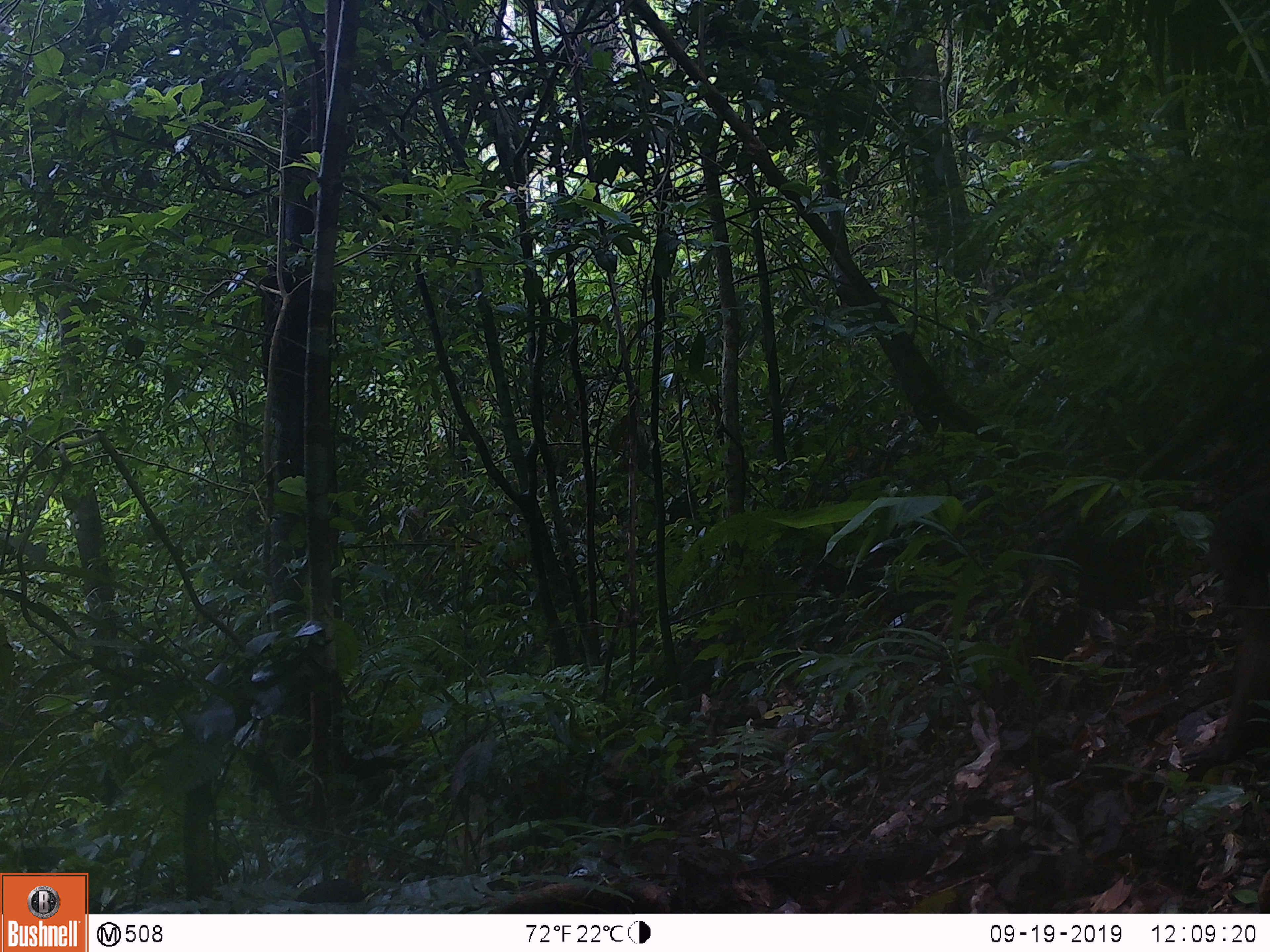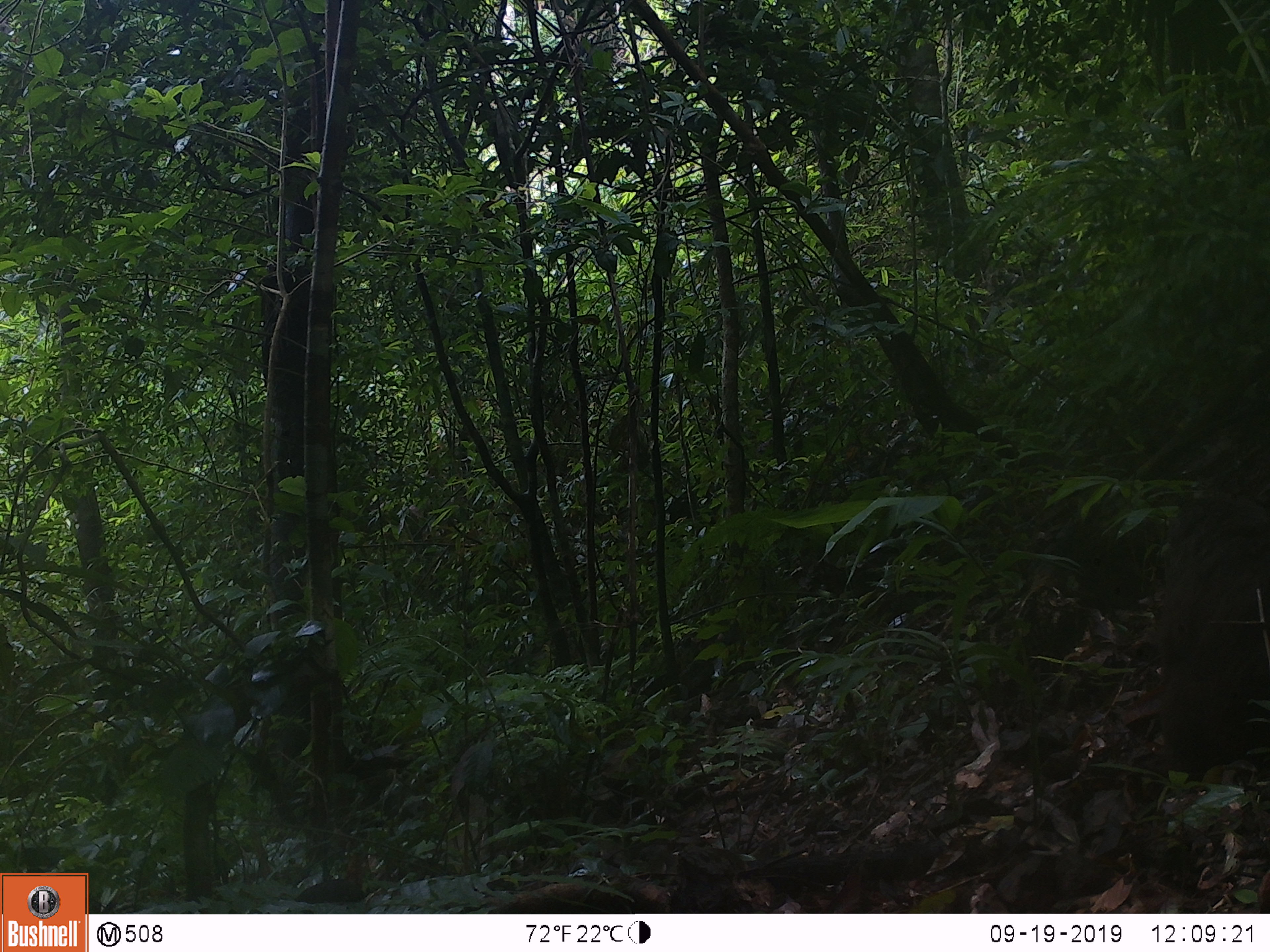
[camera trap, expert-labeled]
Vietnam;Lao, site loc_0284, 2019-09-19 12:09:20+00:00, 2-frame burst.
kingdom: Animalia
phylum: Chordata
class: Mammalia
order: Primates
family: Cercopithecidae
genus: Macaca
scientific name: Macaca arctoides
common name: stump-tailed macaque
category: stump tailed macaque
Stump tailed macaque (stump-tailed macaque) (Macaca arctoides). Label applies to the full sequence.